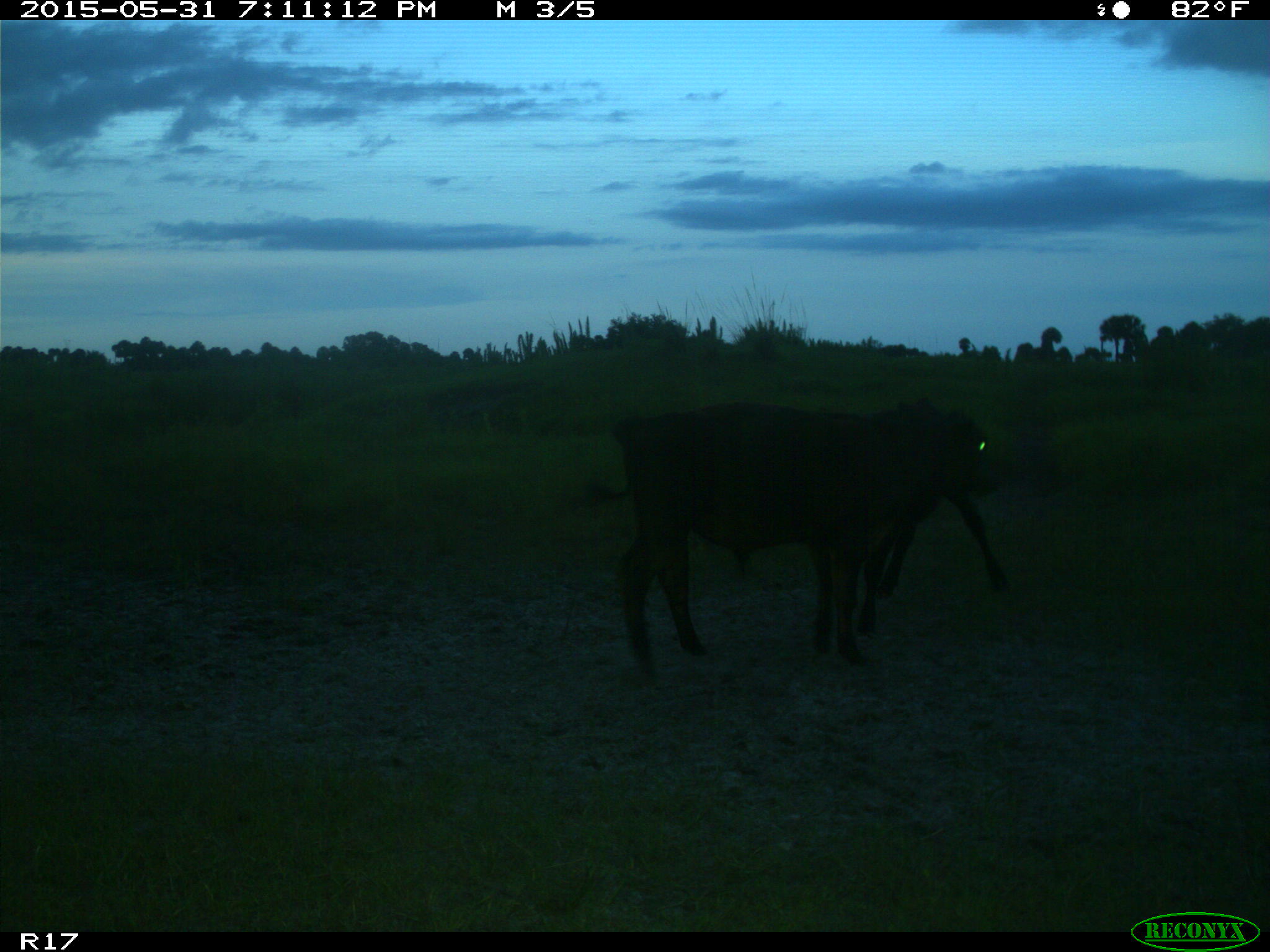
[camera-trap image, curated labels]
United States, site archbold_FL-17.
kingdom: Animalia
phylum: Chordata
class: Mammalia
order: Artiodactyla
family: Bovidae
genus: Bos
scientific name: Bos taurus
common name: domestic cow